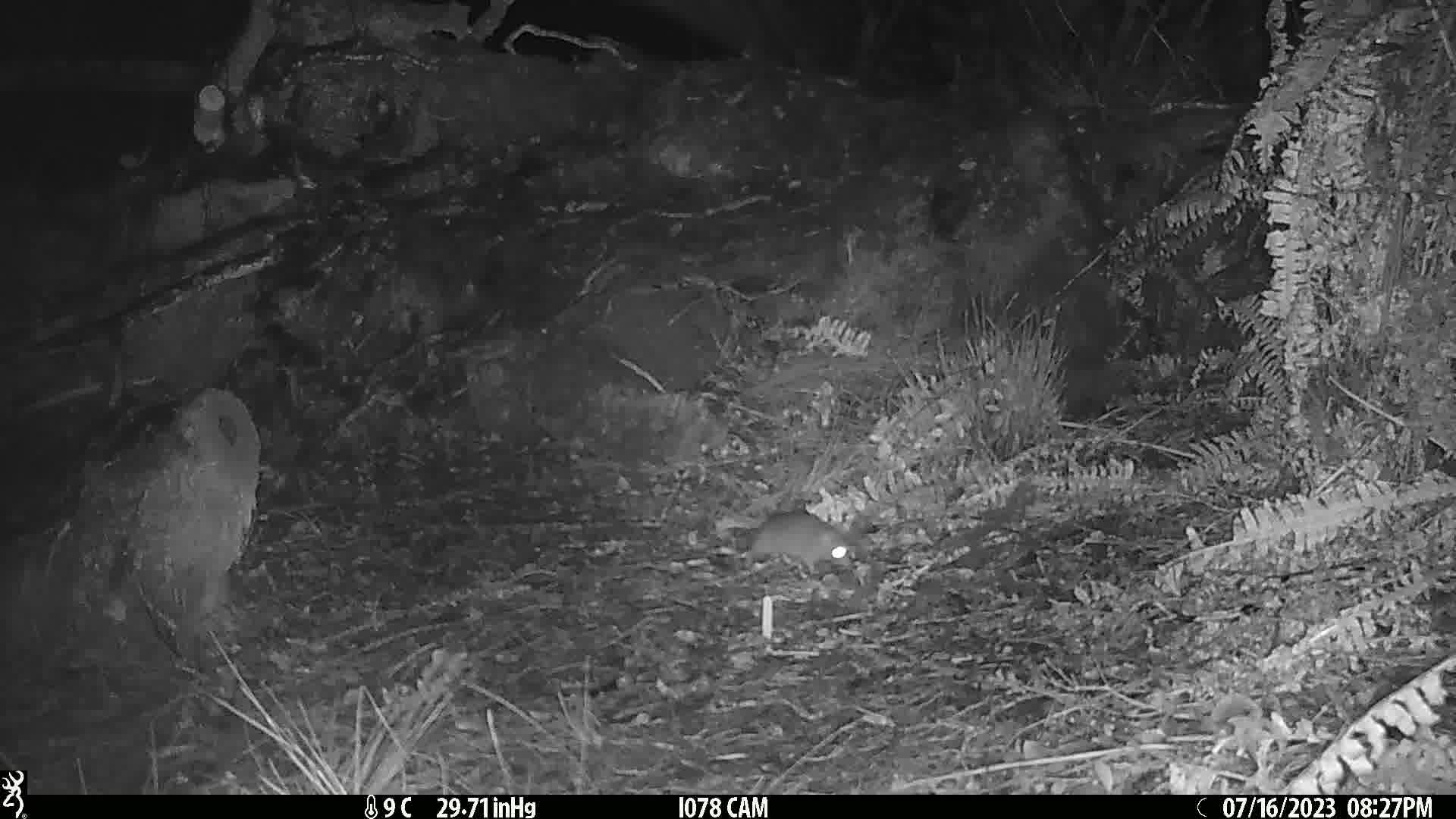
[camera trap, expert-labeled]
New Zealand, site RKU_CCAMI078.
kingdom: Animalia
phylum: Chordata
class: Mammalia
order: Rodentia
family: Muridae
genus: Rattus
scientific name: Rattus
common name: rat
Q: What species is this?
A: Rat (Rattus).